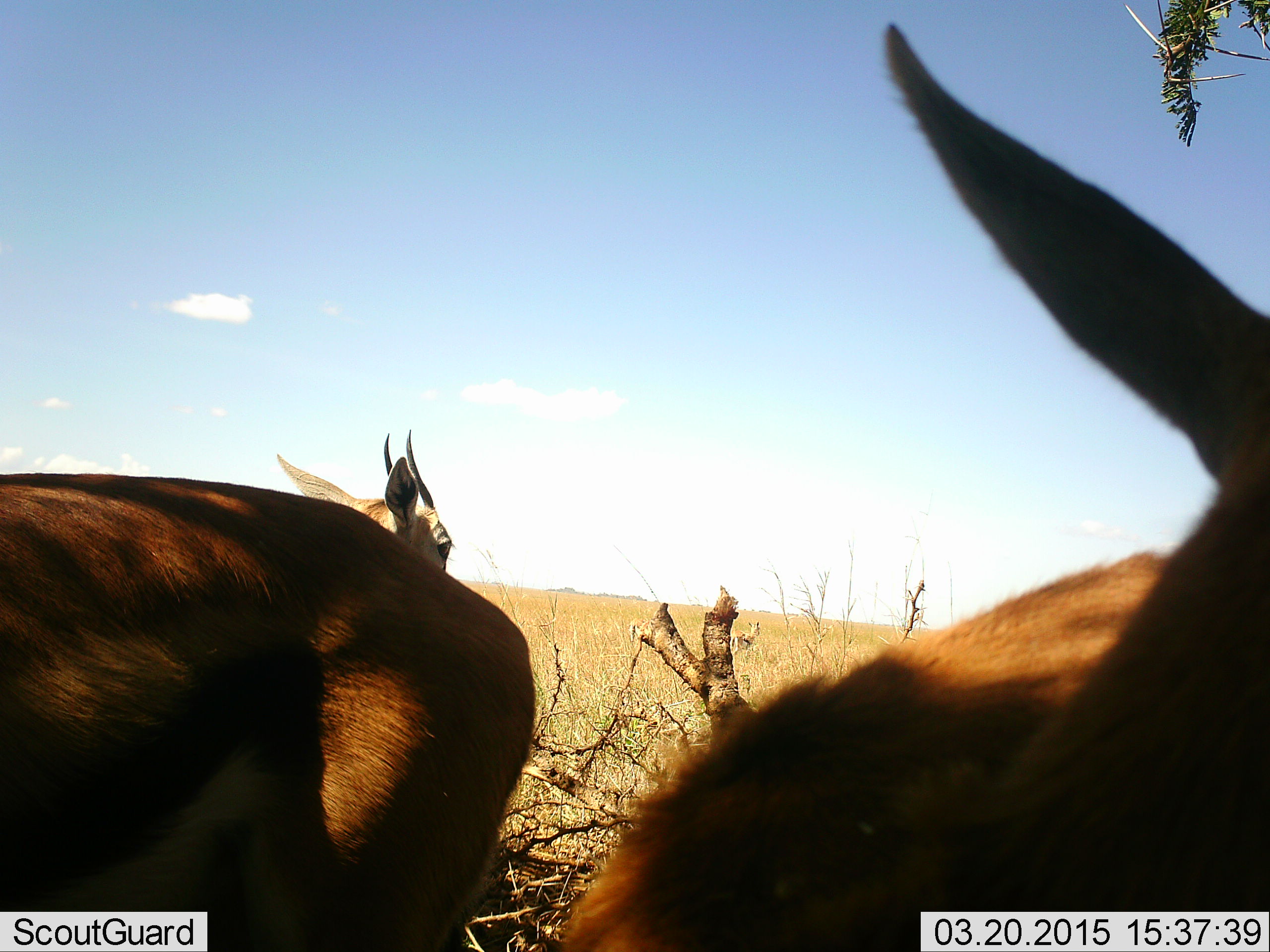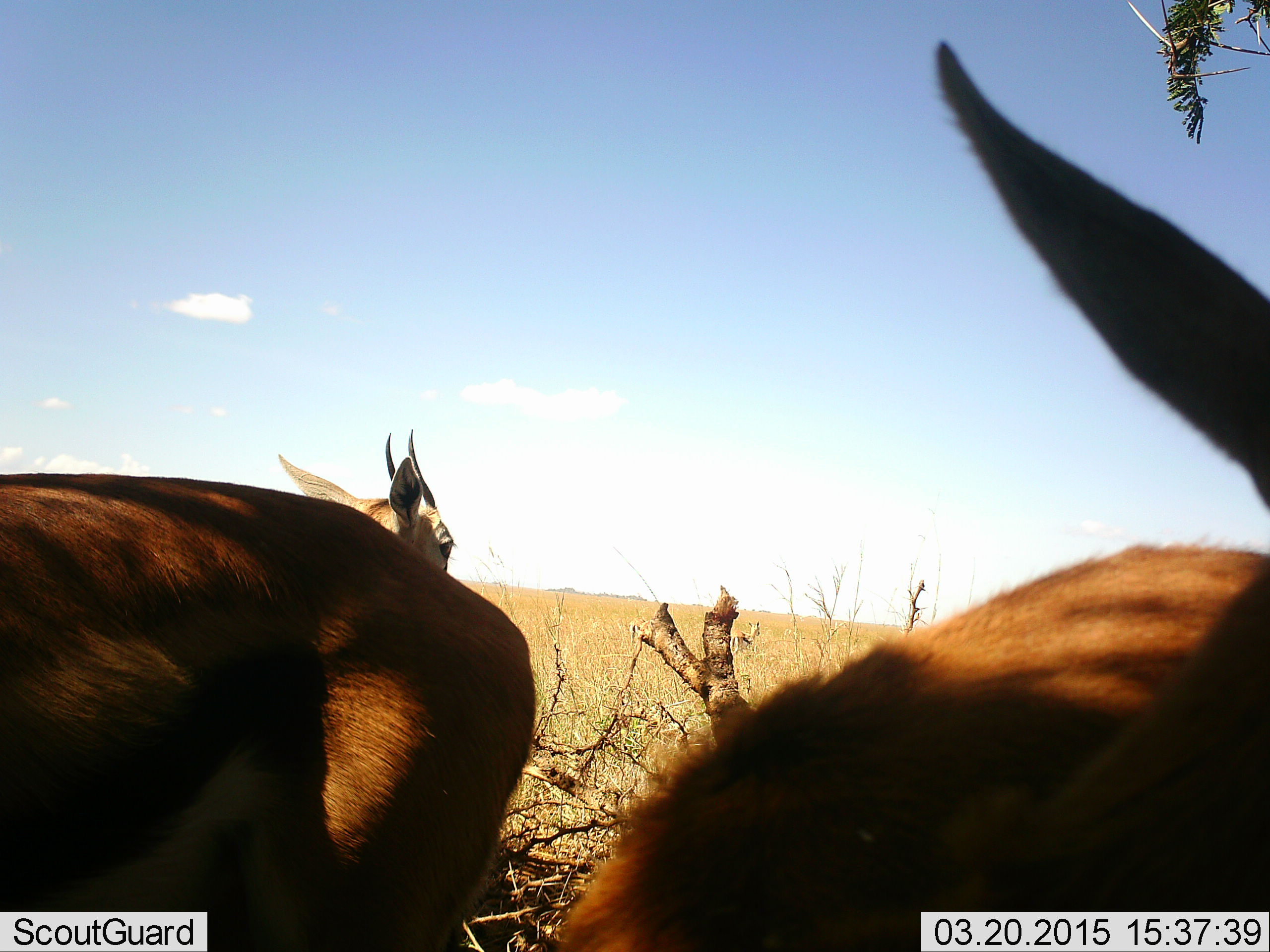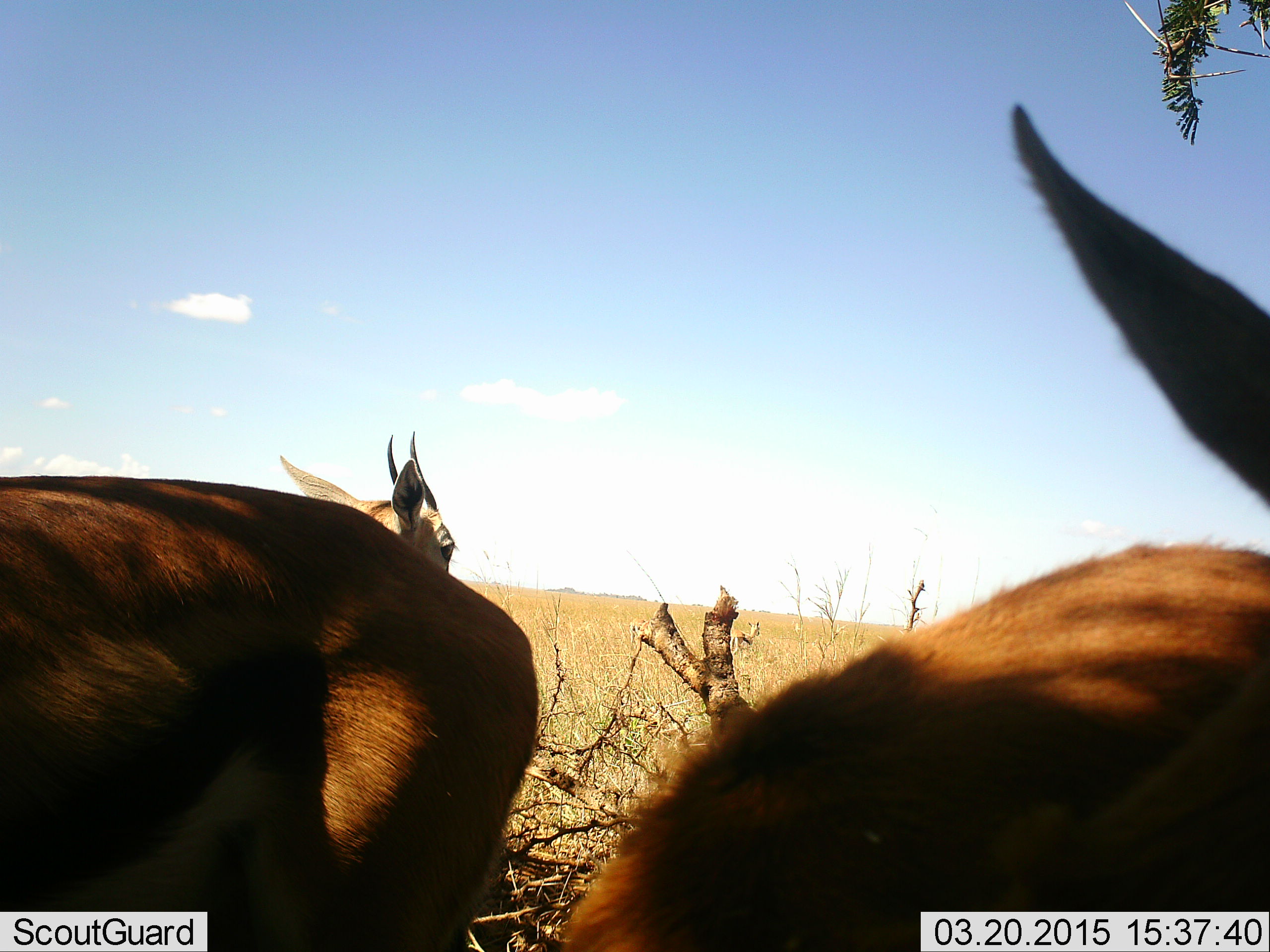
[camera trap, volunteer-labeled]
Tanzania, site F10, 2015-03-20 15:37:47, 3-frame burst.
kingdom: Animalia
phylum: Chordata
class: Mammalia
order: Artiodactyla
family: Bovidae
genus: Eudorcas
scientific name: Eudorcas thomsonii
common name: thomson's gazelle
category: gazellethomsons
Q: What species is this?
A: Gazellethomsons (thomson's gazelle) (Eudorcas thomsonii).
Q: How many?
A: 3.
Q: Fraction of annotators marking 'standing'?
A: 90%.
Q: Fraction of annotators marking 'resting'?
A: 0%.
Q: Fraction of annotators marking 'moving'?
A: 10%.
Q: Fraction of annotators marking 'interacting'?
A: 20%.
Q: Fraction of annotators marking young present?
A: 0%.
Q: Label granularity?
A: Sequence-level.